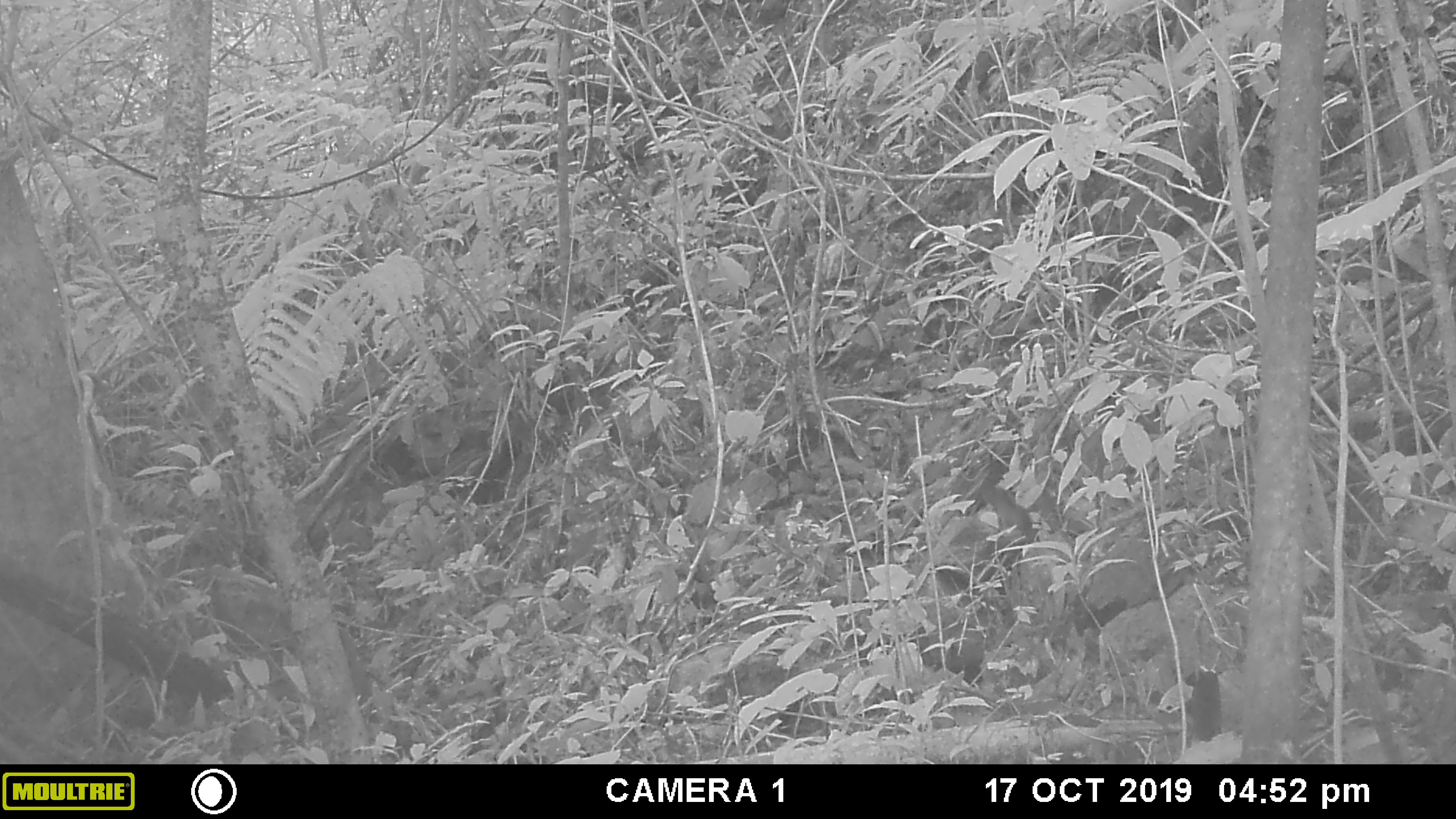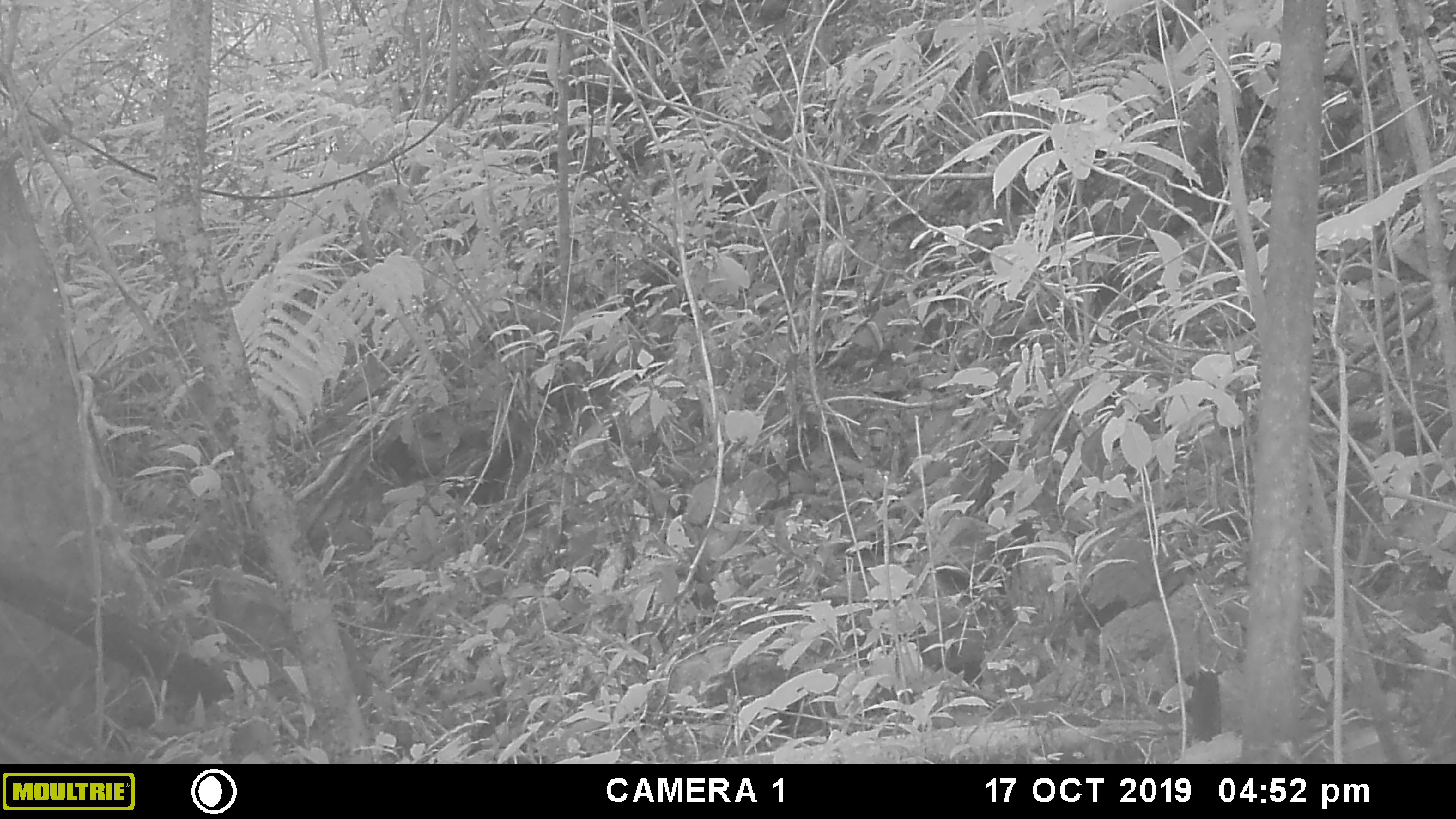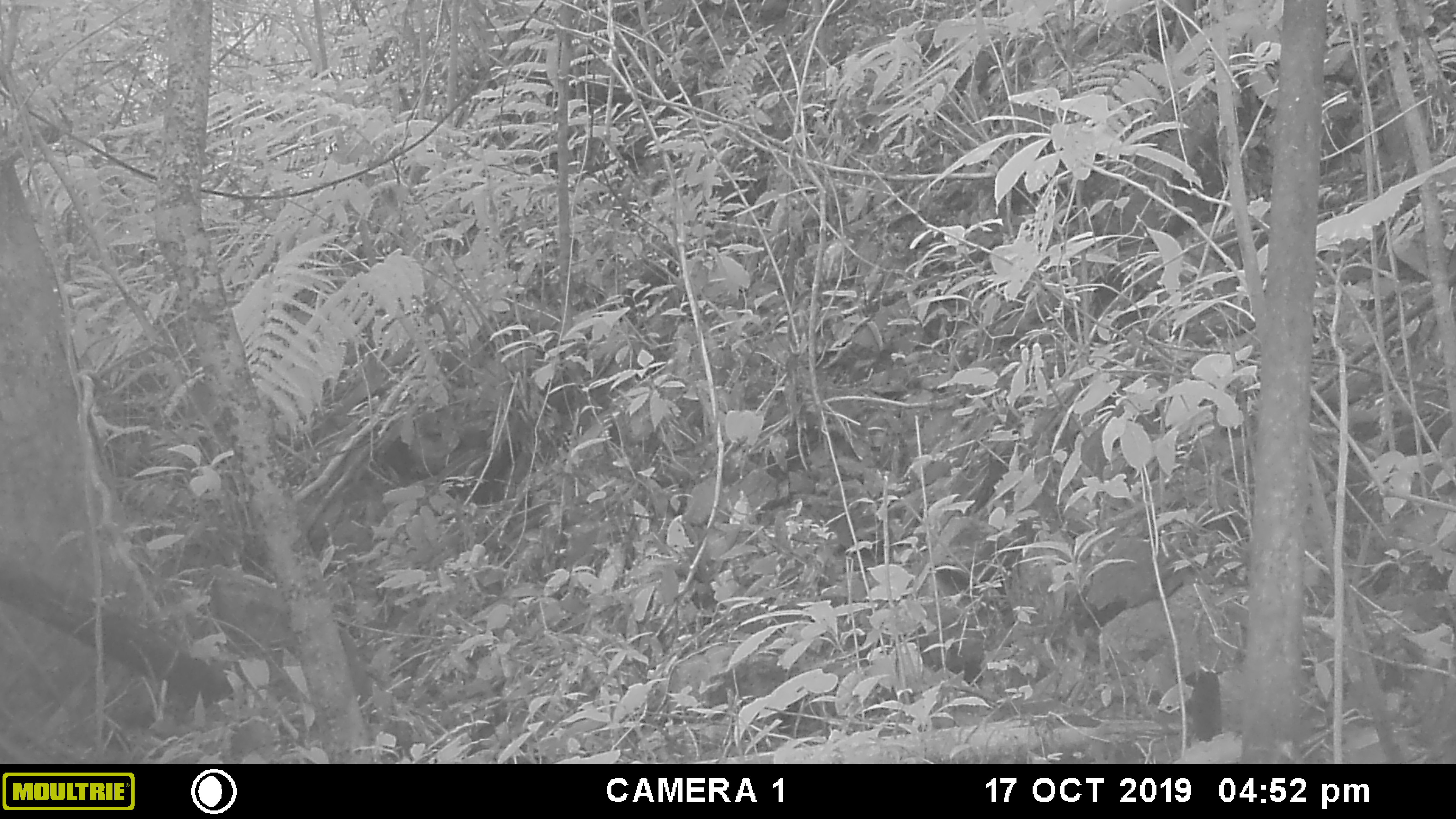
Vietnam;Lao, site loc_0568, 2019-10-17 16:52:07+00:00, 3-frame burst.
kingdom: Animalia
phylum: Chordata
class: Mammalia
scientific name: Mammalia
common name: mammal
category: unidentified small mammal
Unidentified small mammal (mammal) (Mammalia). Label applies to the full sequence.